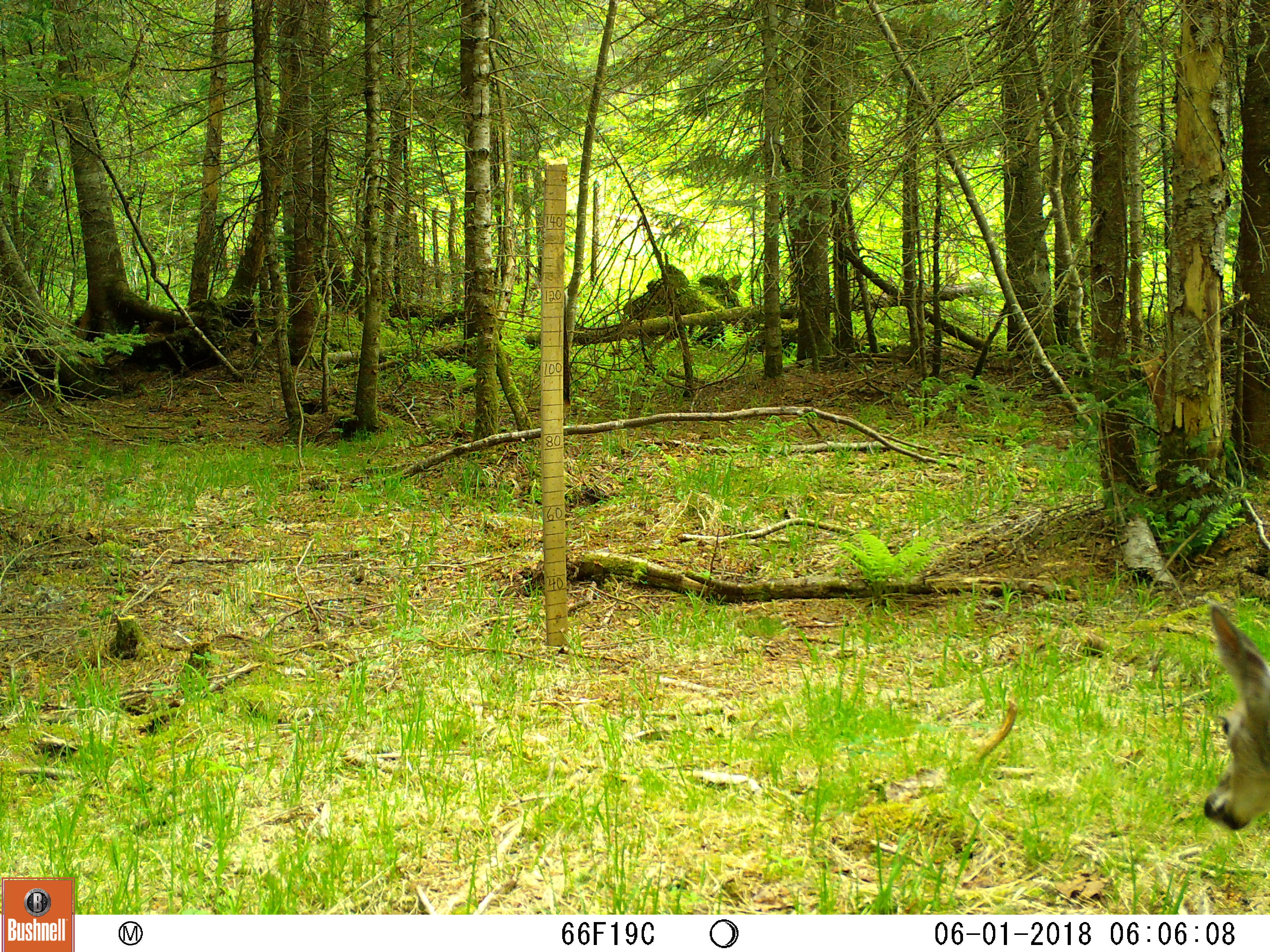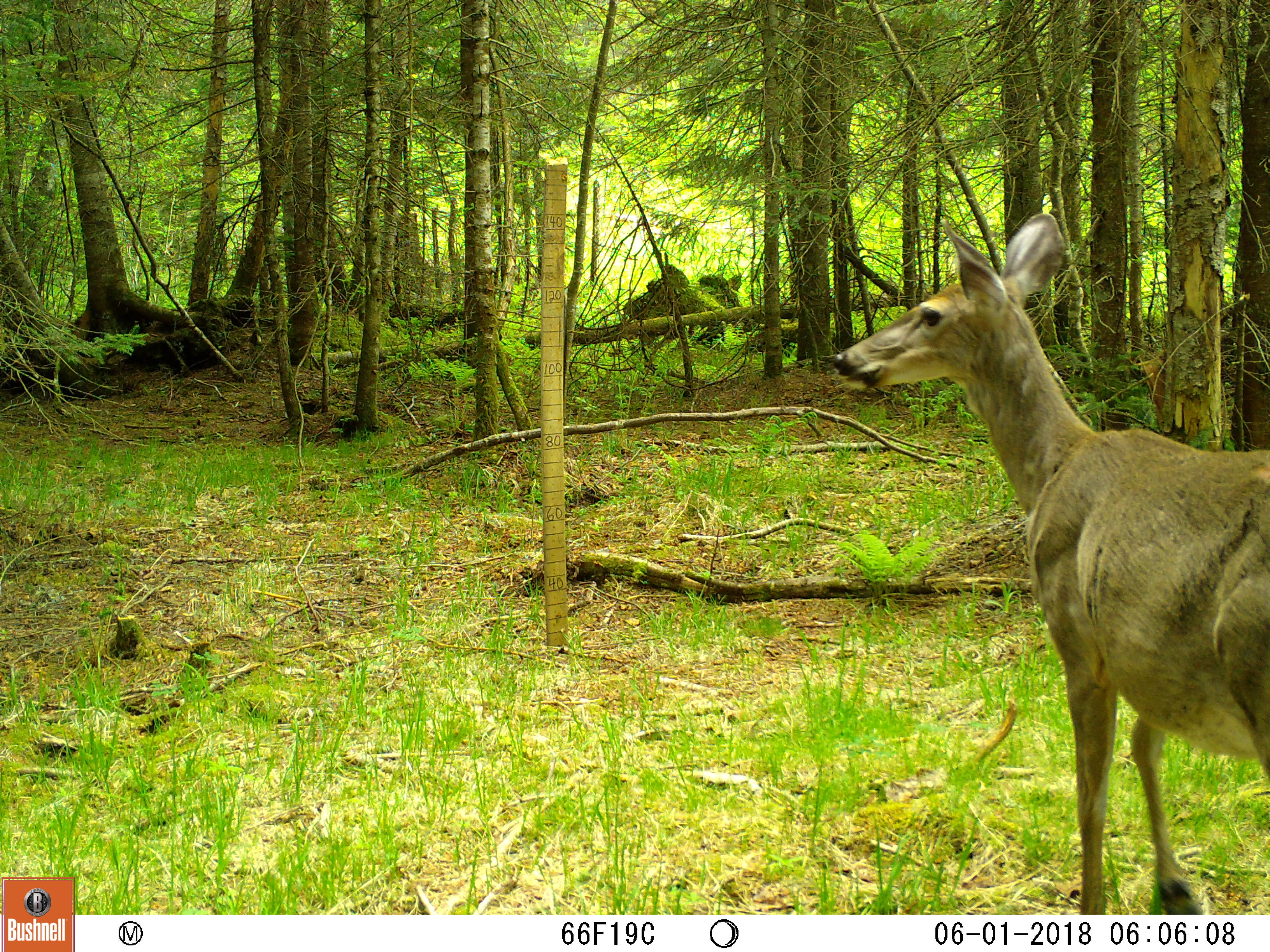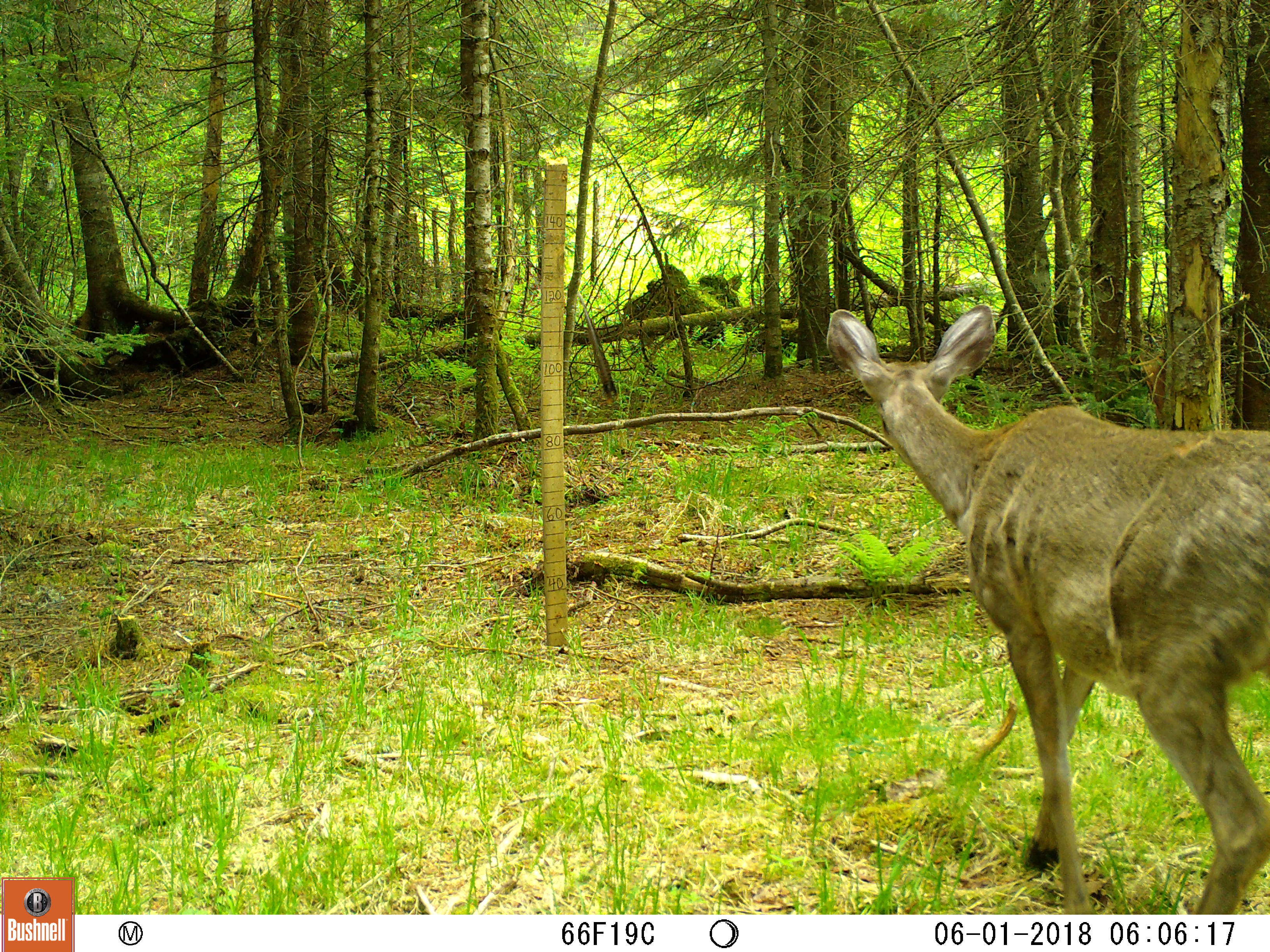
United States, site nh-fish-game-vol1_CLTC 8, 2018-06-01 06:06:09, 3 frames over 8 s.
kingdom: Animalia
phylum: Chordata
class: Mammalia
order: Artiodactyla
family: Cervidae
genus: Odocoileus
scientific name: Odocoileus virginianus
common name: white-tailed deer